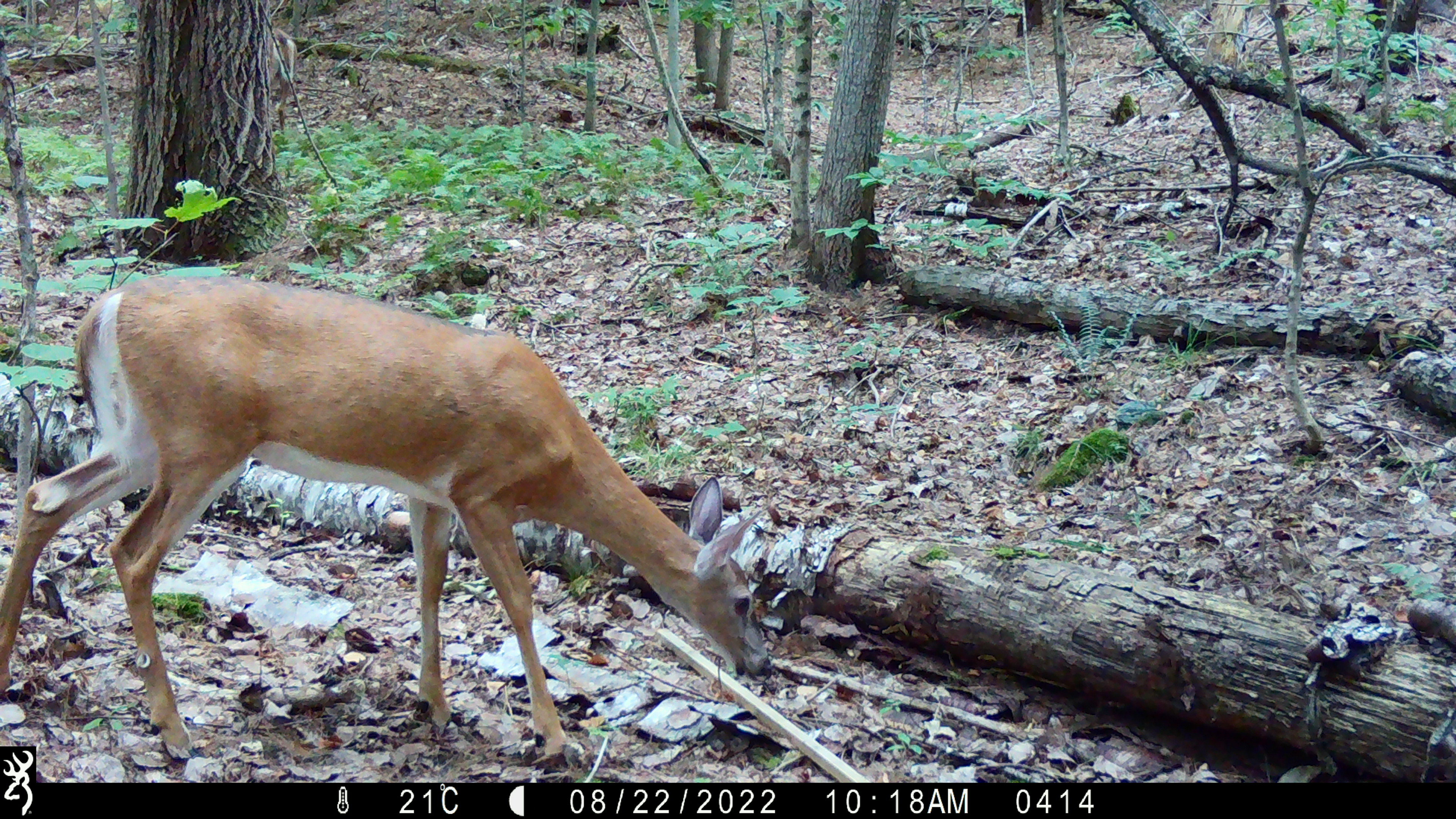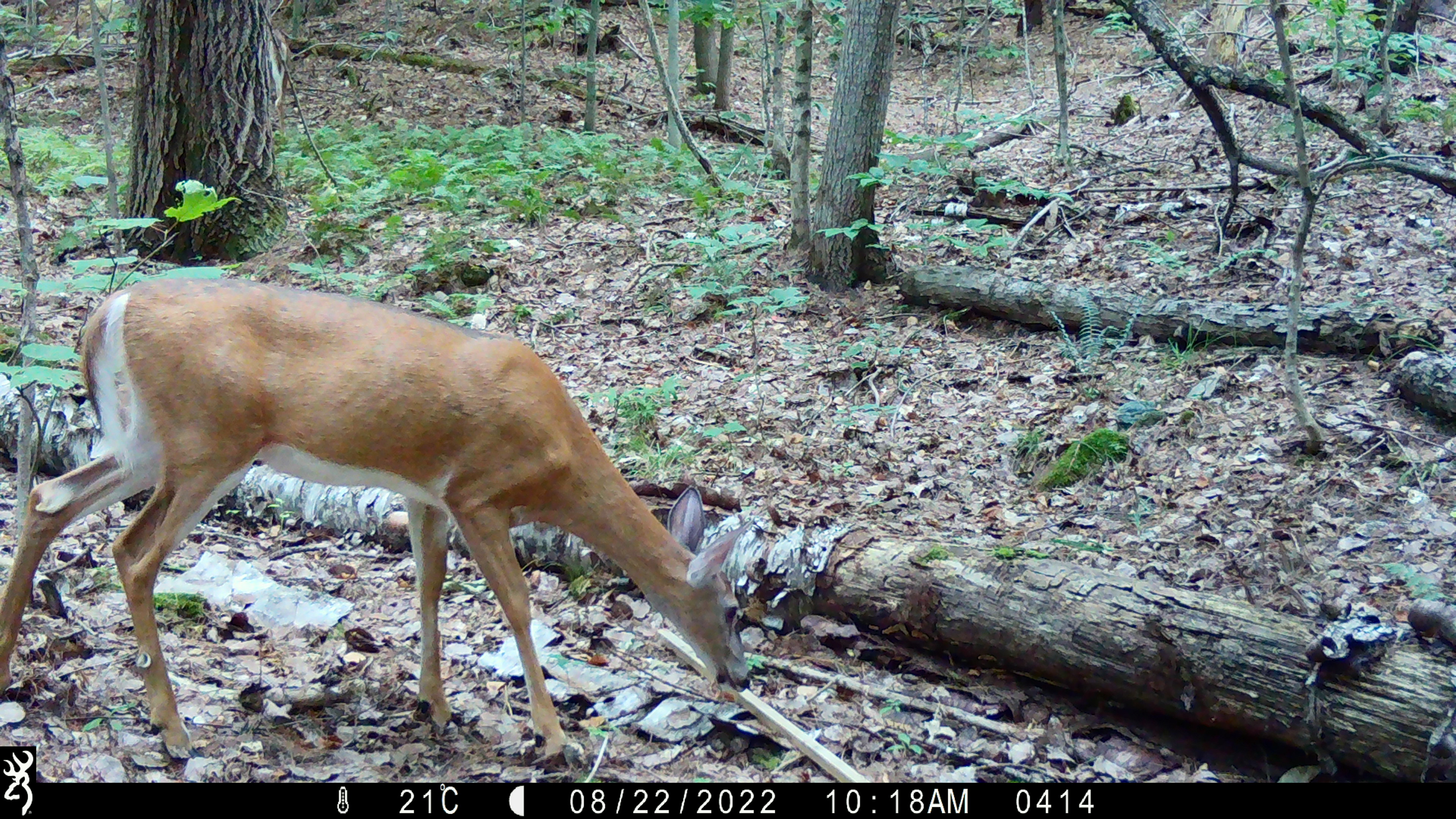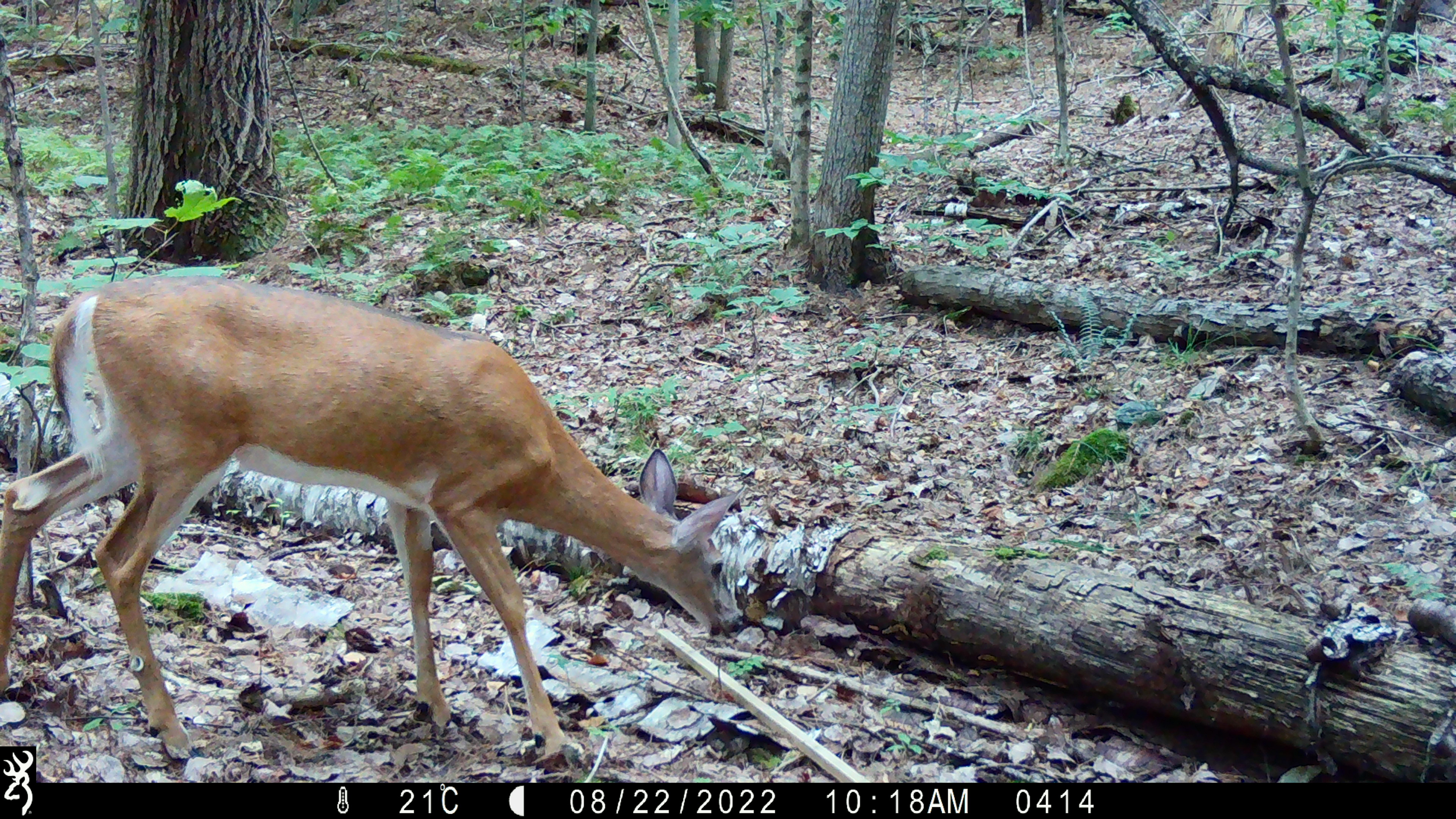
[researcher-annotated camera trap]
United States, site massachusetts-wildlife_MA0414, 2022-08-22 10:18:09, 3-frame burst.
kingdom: Animalia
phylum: Chordata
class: Mammalia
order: Artiodactyla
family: Cervidae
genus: Odocoileus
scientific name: Odocoileus virginianus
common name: white-tailed deer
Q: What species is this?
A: White-tailed deer (Odocoileus virginianus).